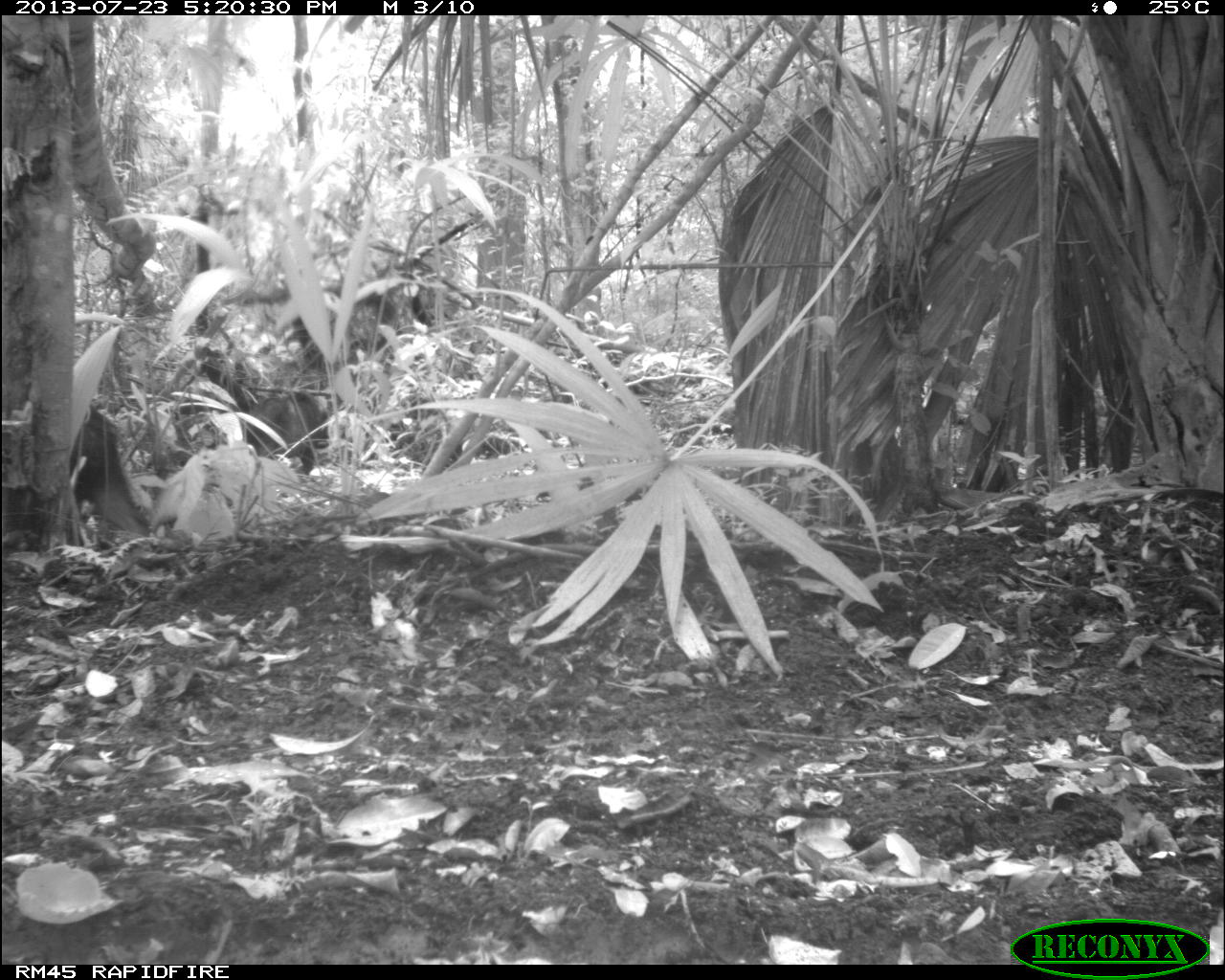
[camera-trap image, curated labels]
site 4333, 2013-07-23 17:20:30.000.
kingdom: Animalia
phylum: Chordata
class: Mammalia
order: Artiodactyla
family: Tayassuidae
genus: Tayassu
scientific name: Tayassu pecari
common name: white-lipped peccary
Tayassu pecari (white-lipped peccary), count 4.